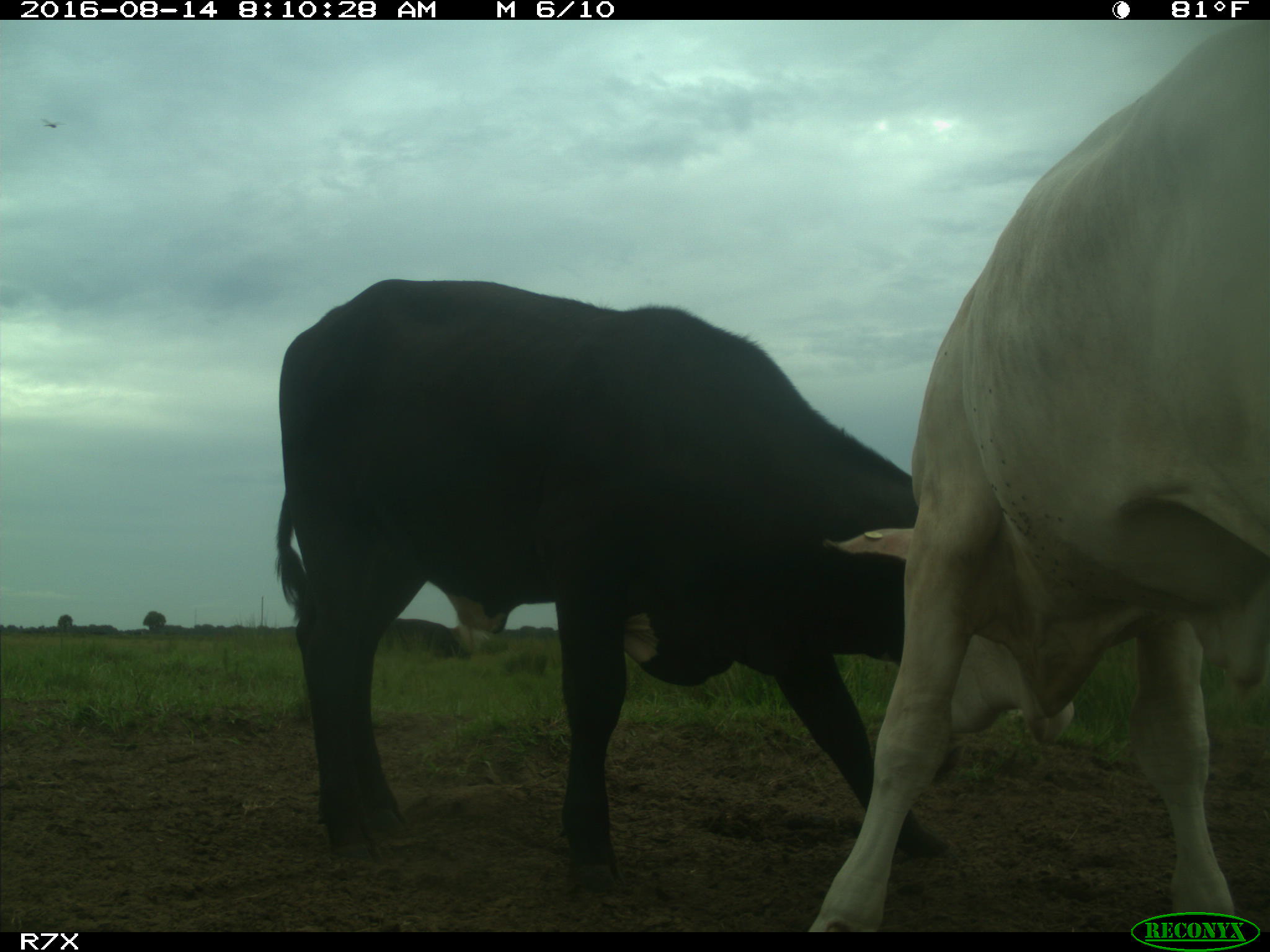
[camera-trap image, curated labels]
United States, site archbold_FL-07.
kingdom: Animalia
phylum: Chordata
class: Mammalia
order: Artiodactyla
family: Bovidae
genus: Bos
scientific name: Bos taurus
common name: domestic cow